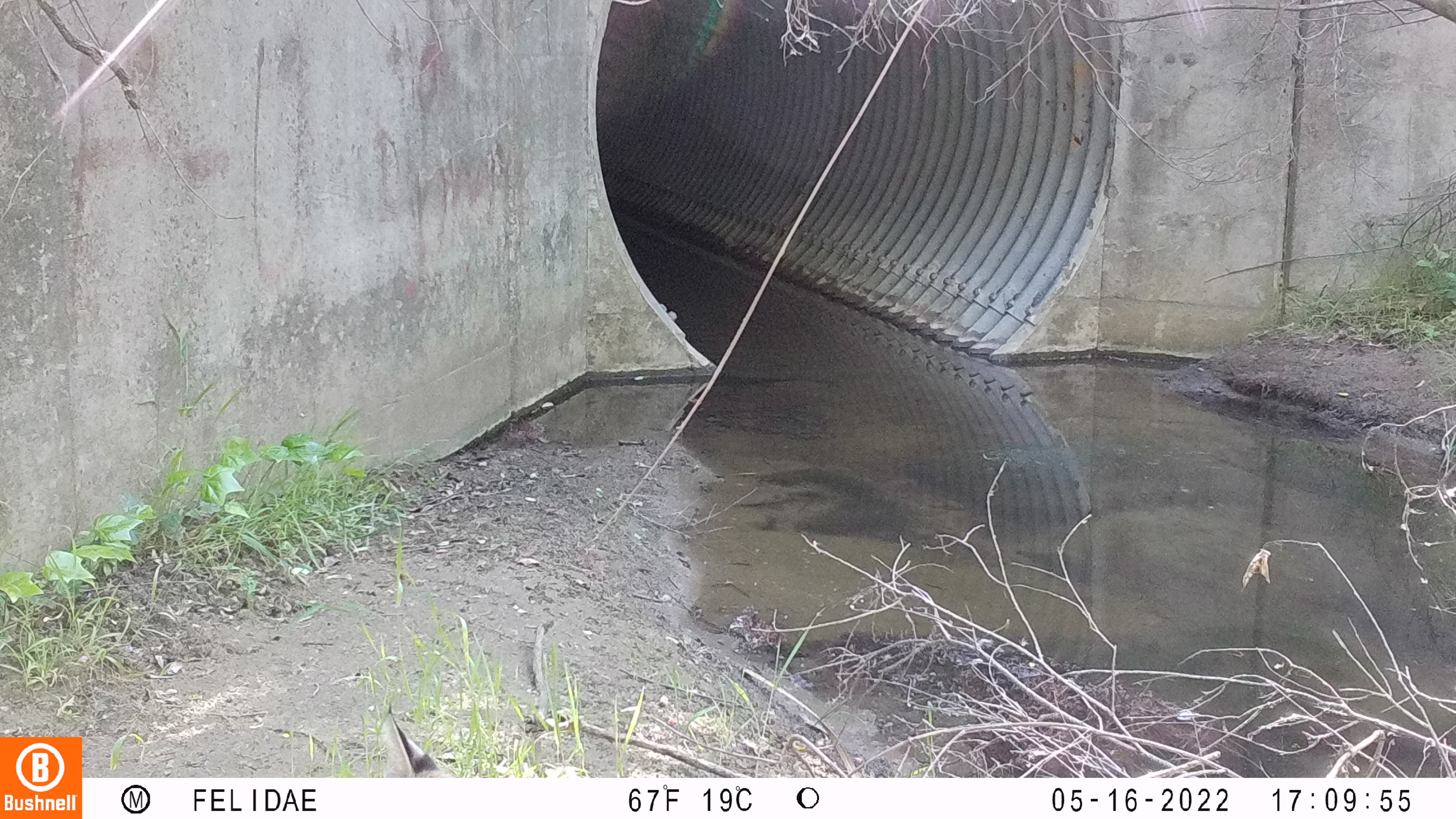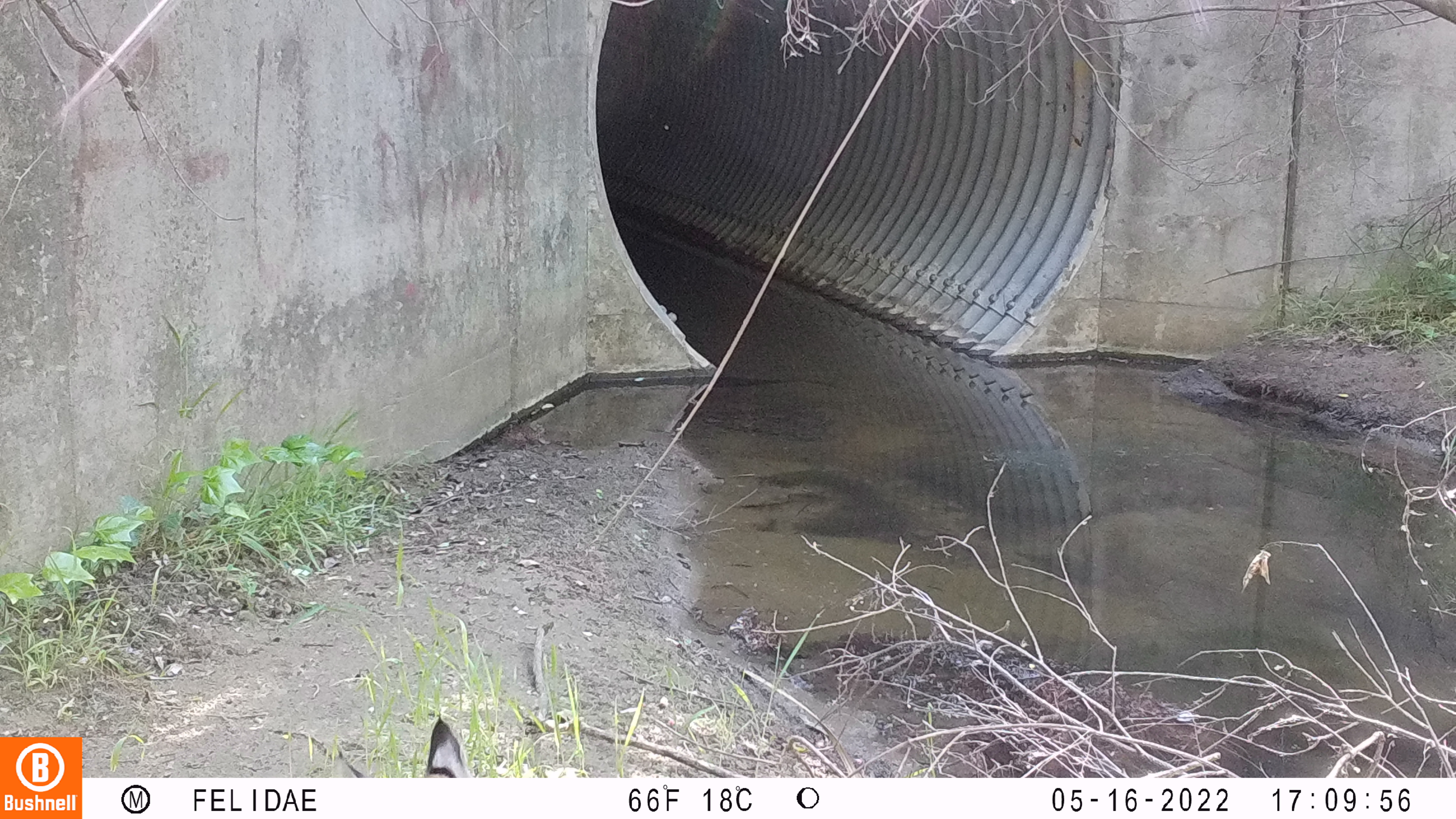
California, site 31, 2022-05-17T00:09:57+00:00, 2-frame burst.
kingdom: Animalia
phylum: Chordata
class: Mammalia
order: Carnivora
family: Felidae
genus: Lynx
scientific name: Lynx rufus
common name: bobcat